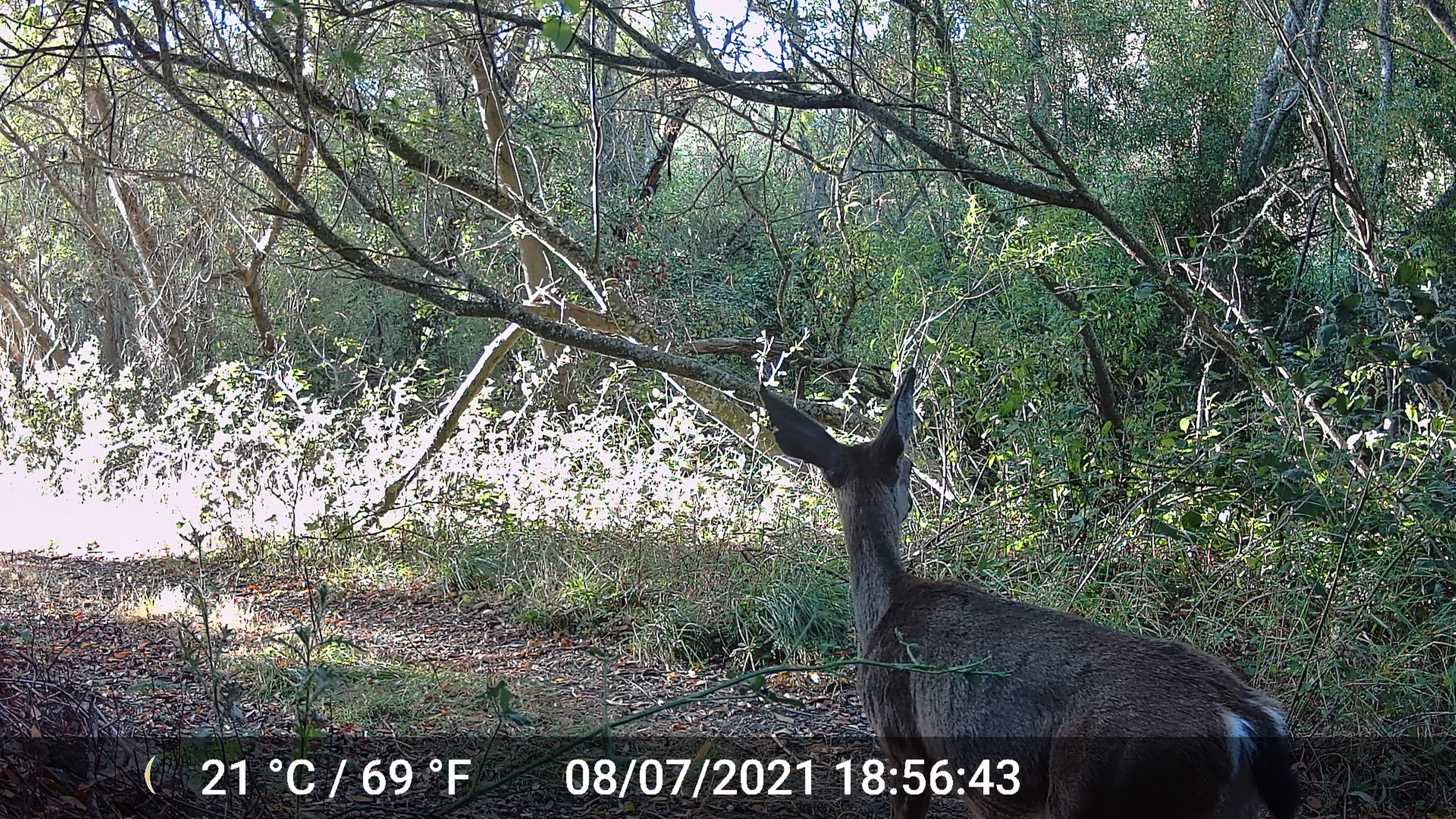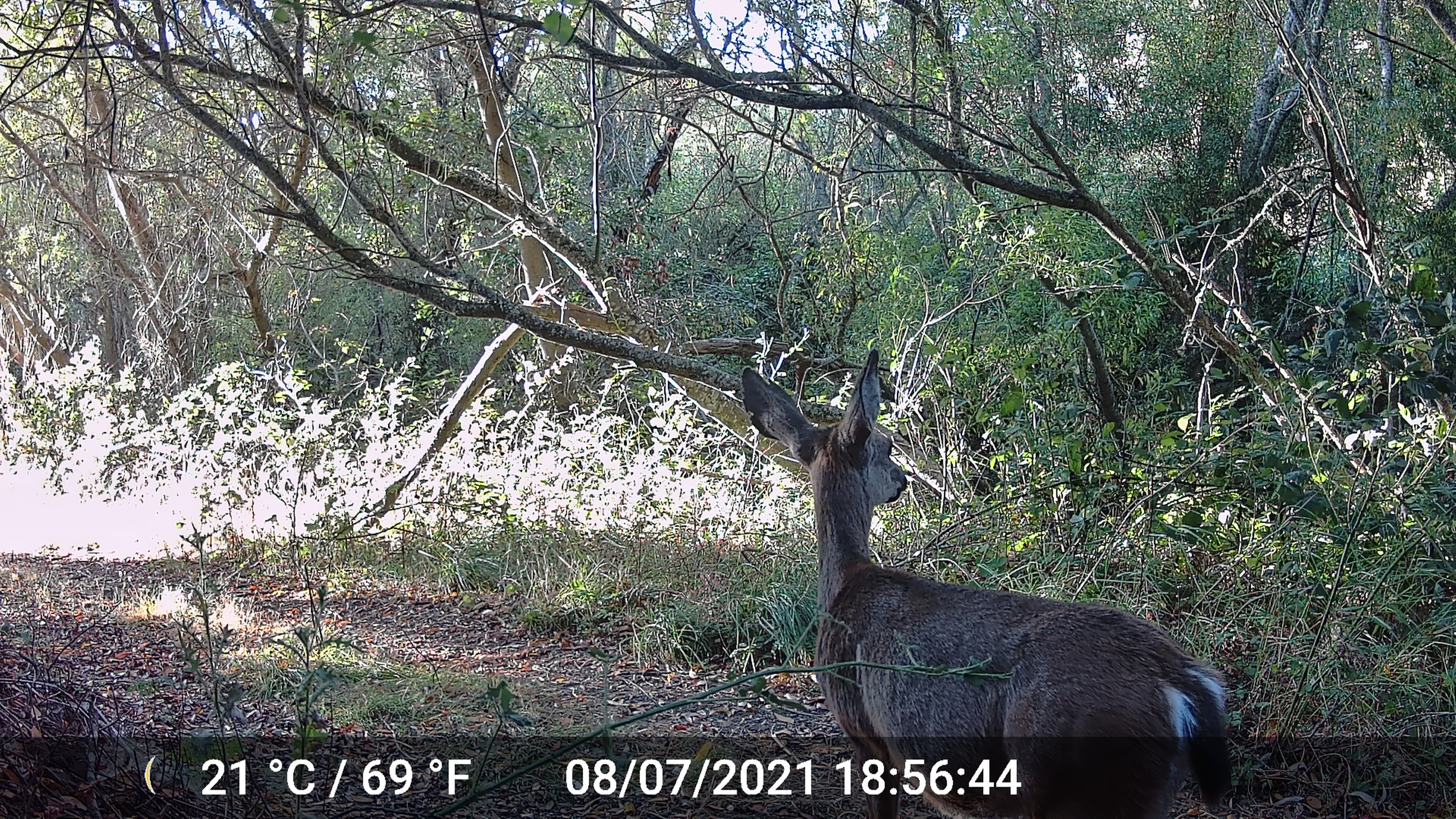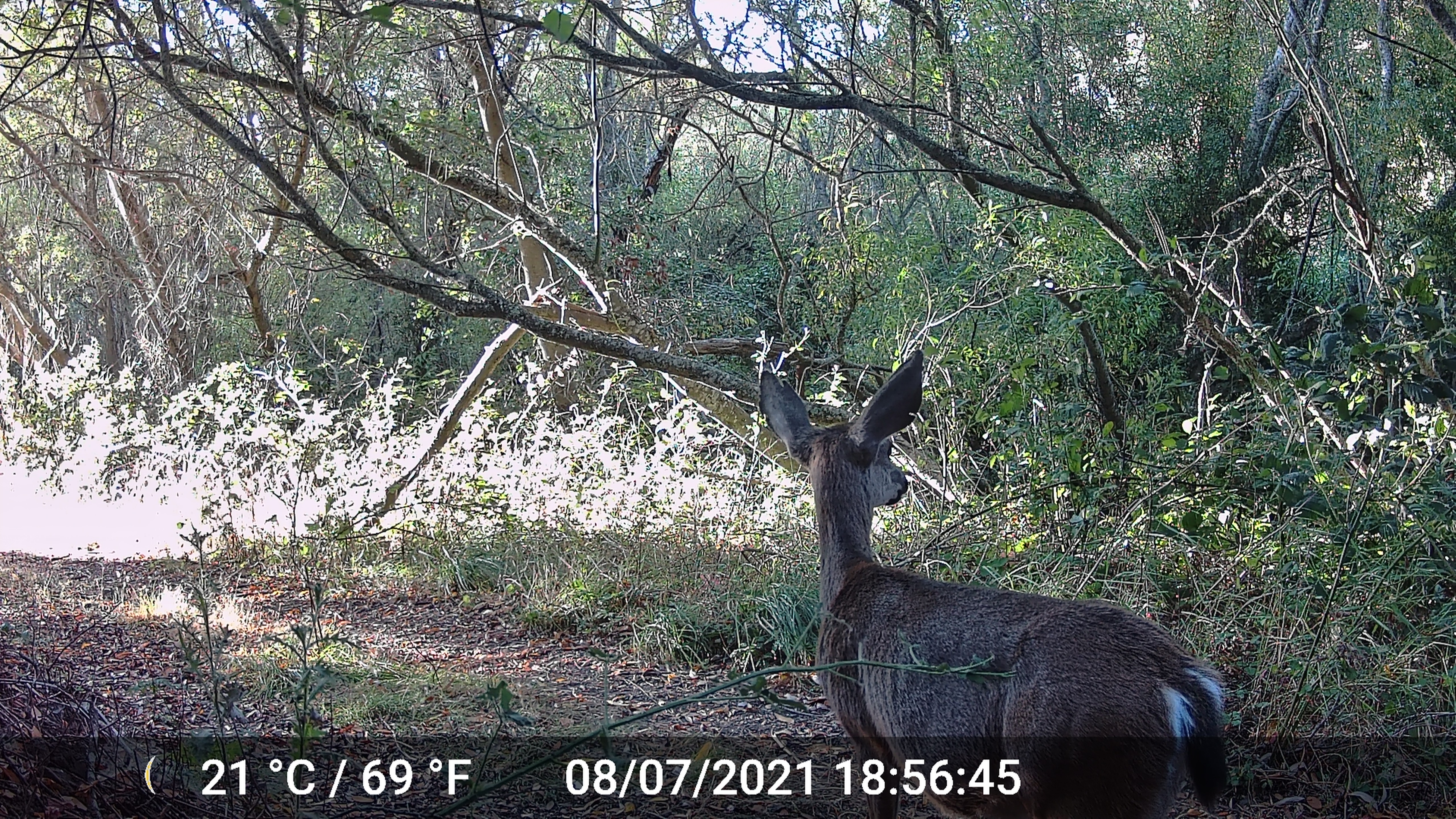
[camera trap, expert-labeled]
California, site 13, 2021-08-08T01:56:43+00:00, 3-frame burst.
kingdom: Animalia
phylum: Chordata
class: Mammalia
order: Artiodactyla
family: Cervidae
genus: Odocoileus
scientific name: Odocoileus hemionus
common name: mule deer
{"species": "mule deer (Odocoileus hemionus)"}